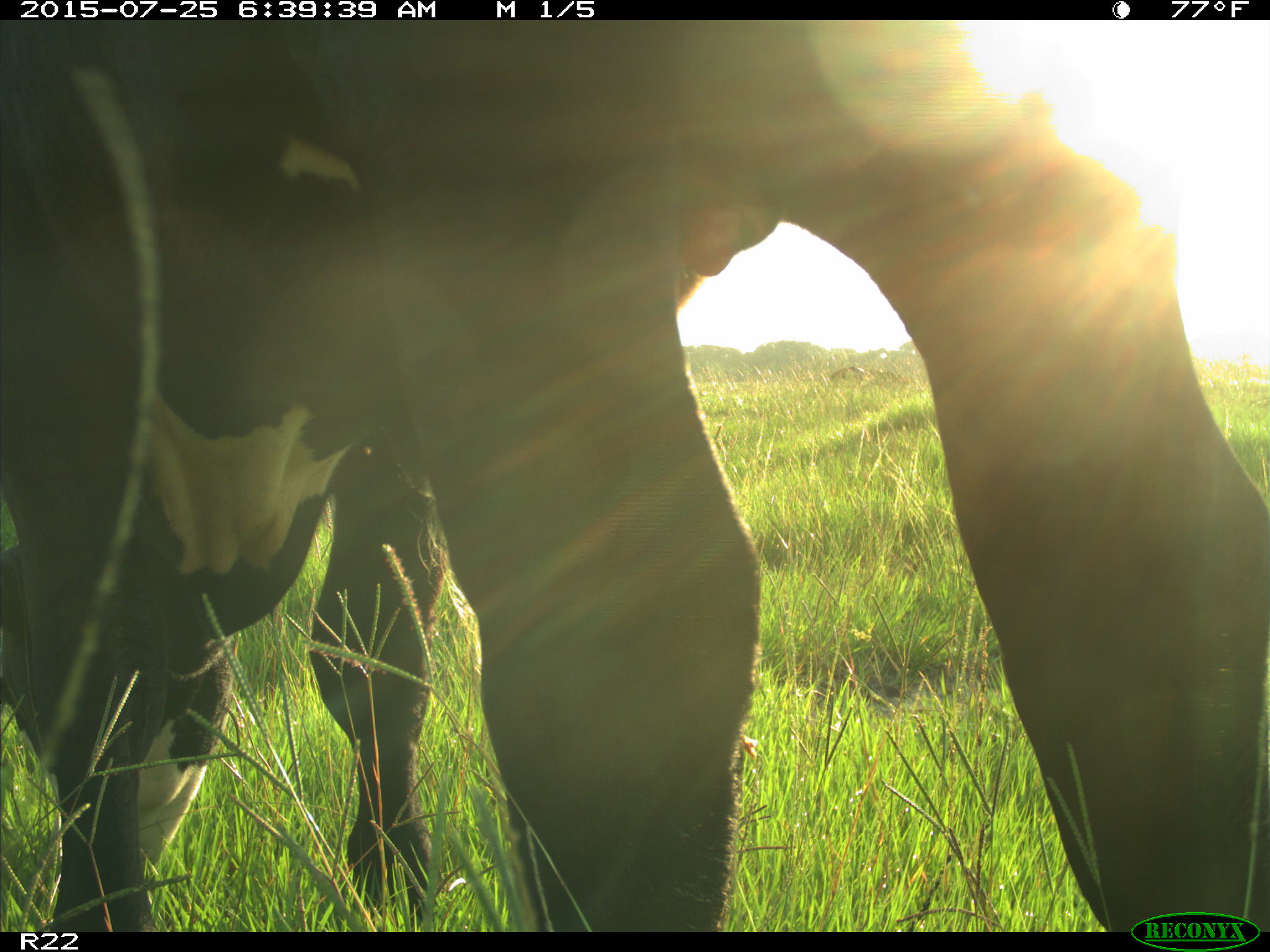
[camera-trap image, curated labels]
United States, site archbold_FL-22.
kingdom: Animalia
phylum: Chordata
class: Mammalia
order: Artiodactyla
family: Bovidae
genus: Bos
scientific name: Bos taurus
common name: domestic cow